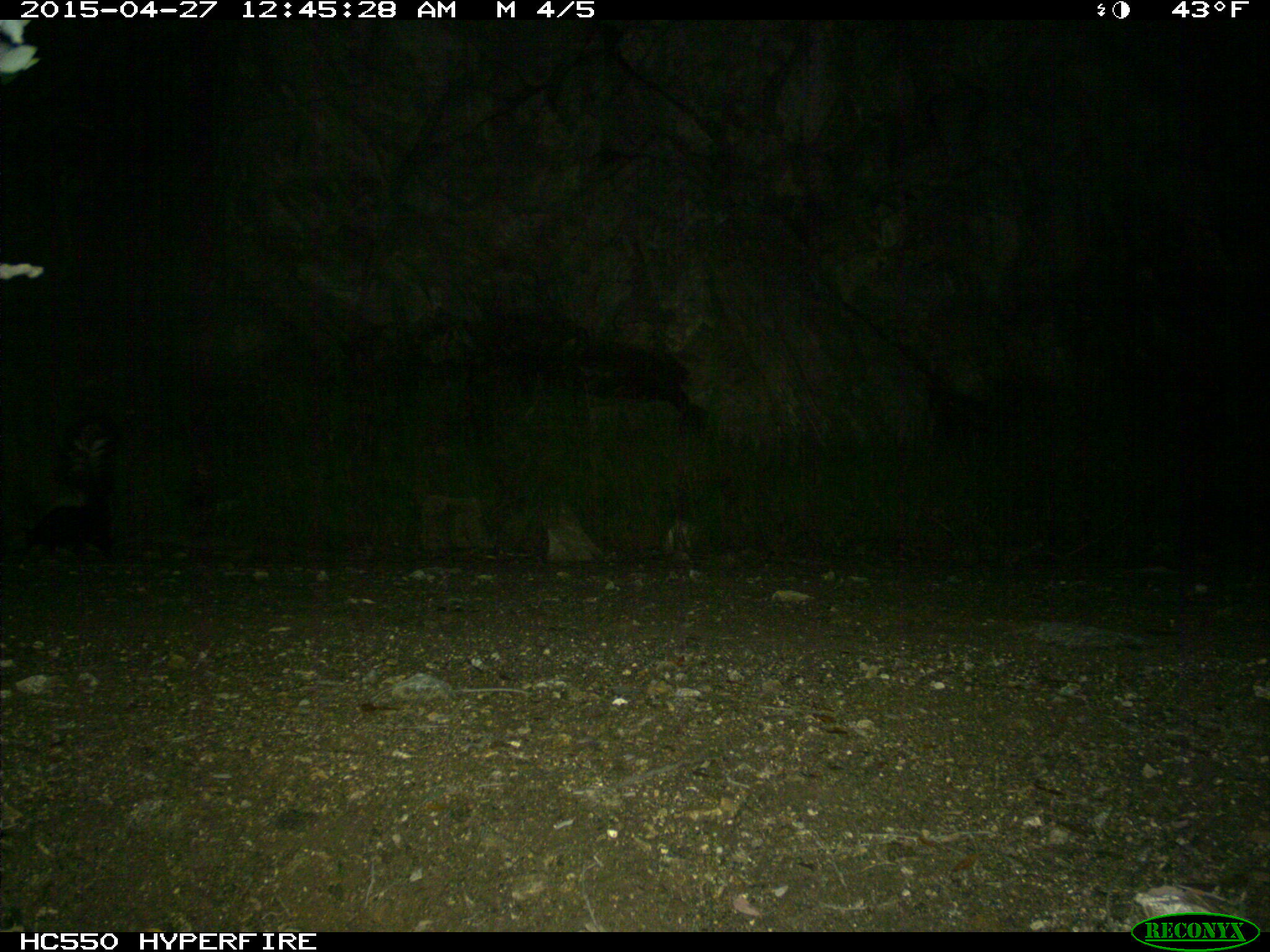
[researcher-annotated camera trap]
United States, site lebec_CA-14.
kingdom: Animalia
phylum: Chordata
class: Mammalia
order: Carnivora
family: Mephitidae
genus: Mephitis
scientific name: Mephitis mephitis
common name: striped skunk